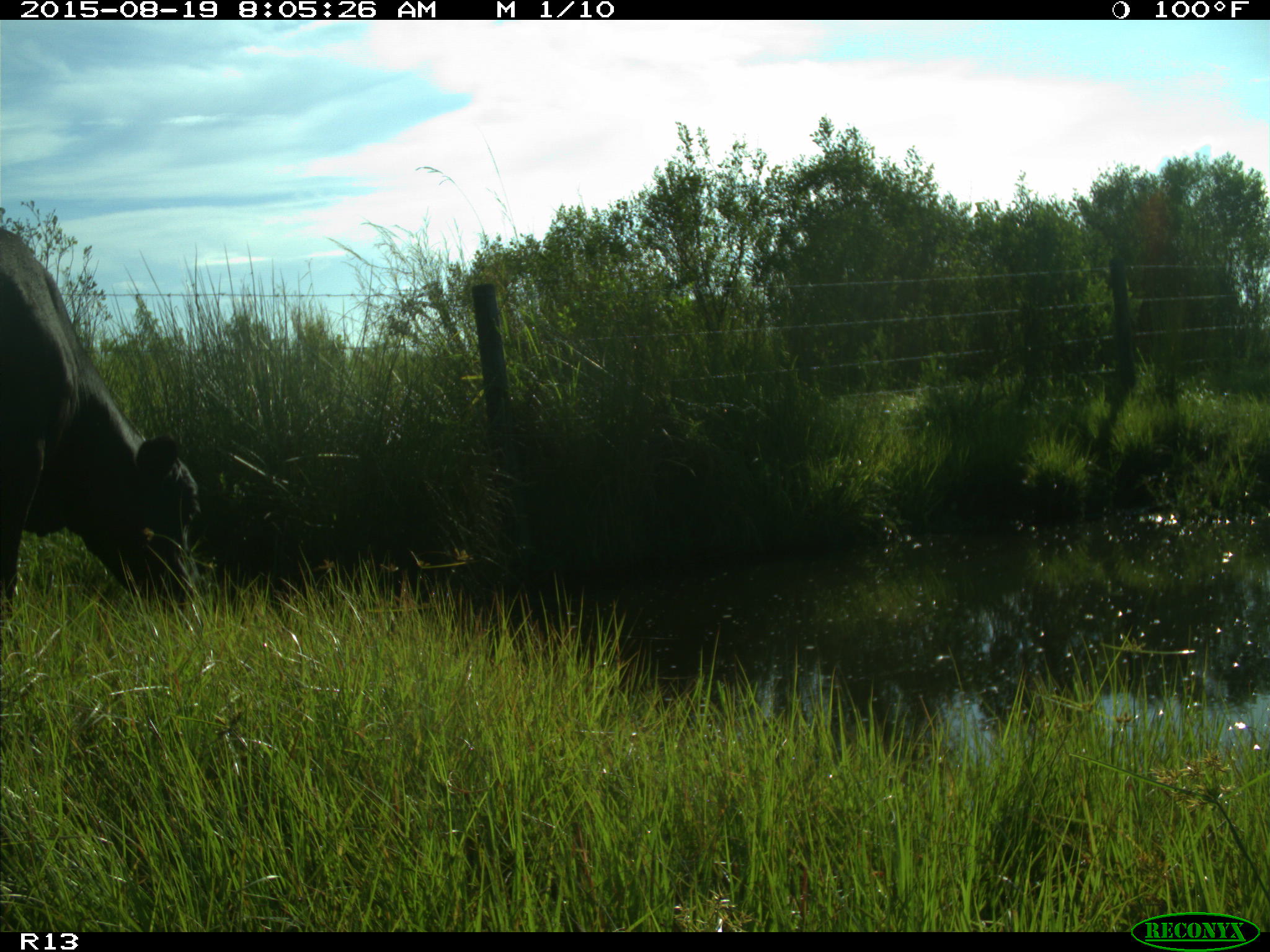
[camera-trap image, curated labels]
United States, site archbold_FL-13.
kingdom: Animalia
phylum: Chordata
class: Mammalia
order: Artiodactyla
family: Bovidae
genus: Bos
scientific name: Bos taurus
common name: domestic cow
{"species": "Bos taurus (domestic cow)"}